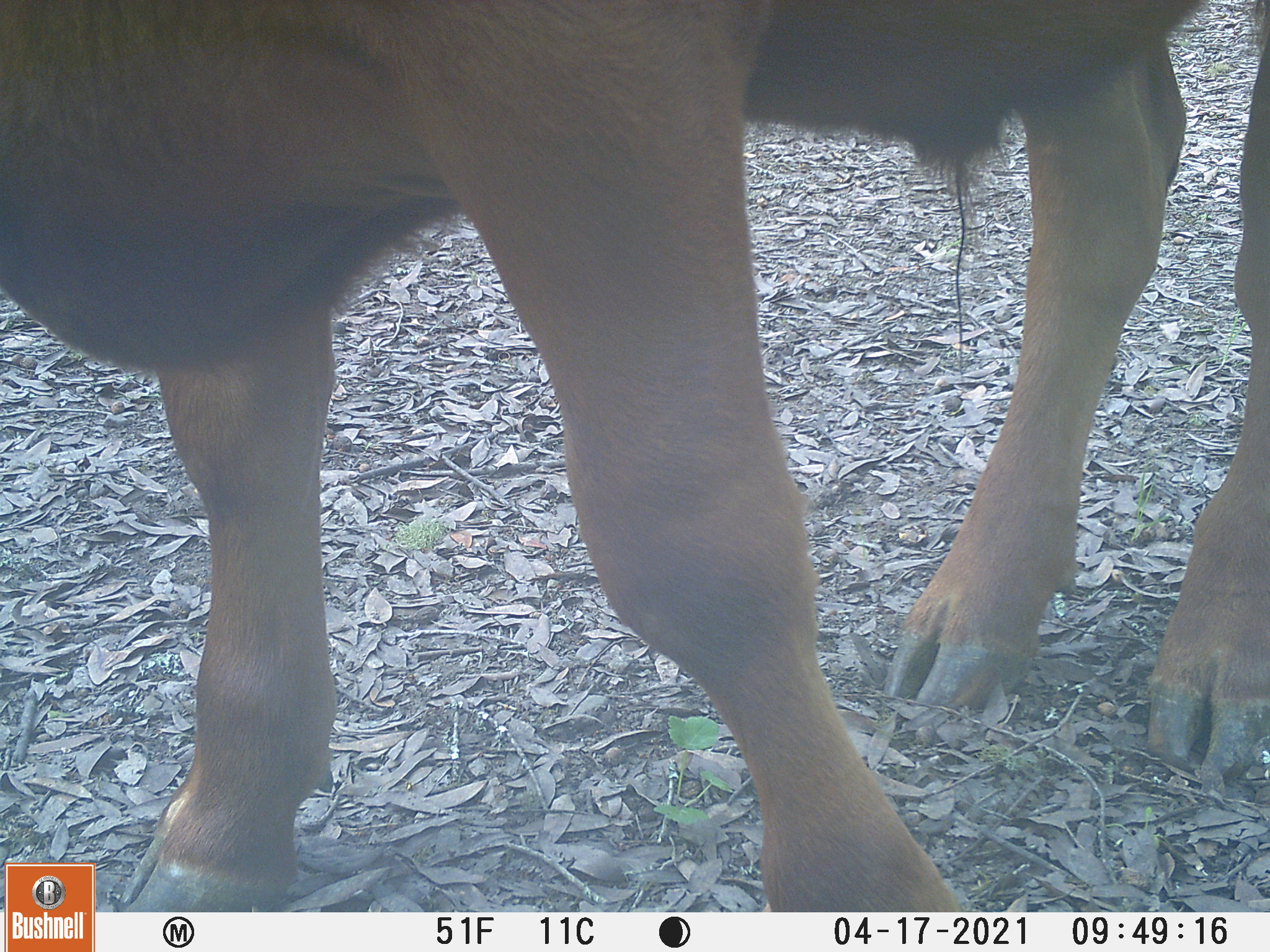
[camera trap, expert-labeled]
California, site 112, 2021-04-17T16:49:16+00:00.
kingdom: Animalia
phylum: Chordata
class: Mammalia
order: Artiodactyla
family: Bovidae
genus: Bos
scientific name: Bos taurus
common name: domestic cattle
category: cattle